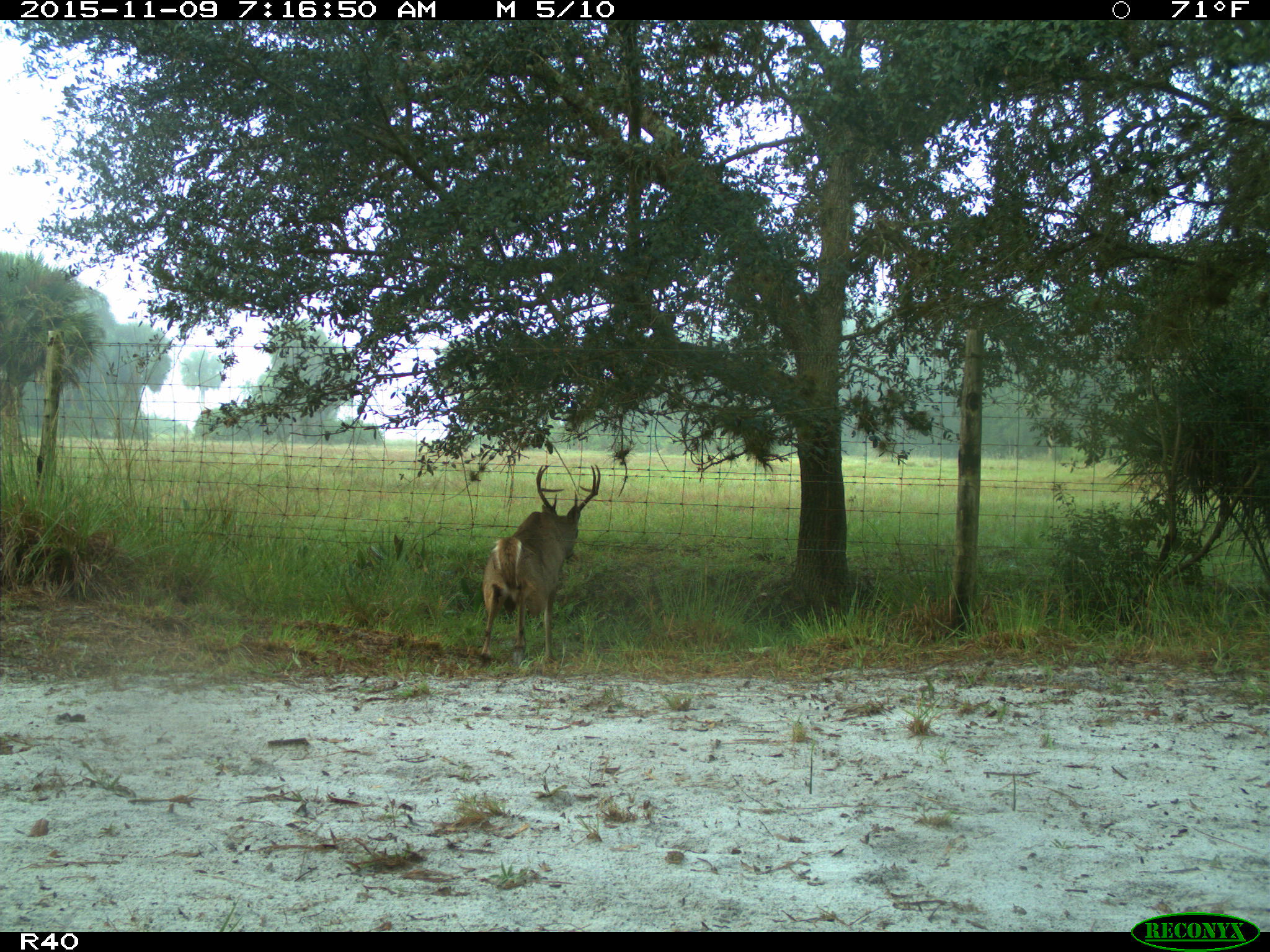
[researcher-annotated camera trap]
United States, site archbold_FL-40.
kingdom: Animalia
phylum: Chordata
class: Mammalia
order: Artiodactyla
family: Cervidae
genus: Odocoileus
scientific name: Odocoileus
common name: deer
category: unidentified deer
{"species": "unidentified deer (deer) (Odocoileus)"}